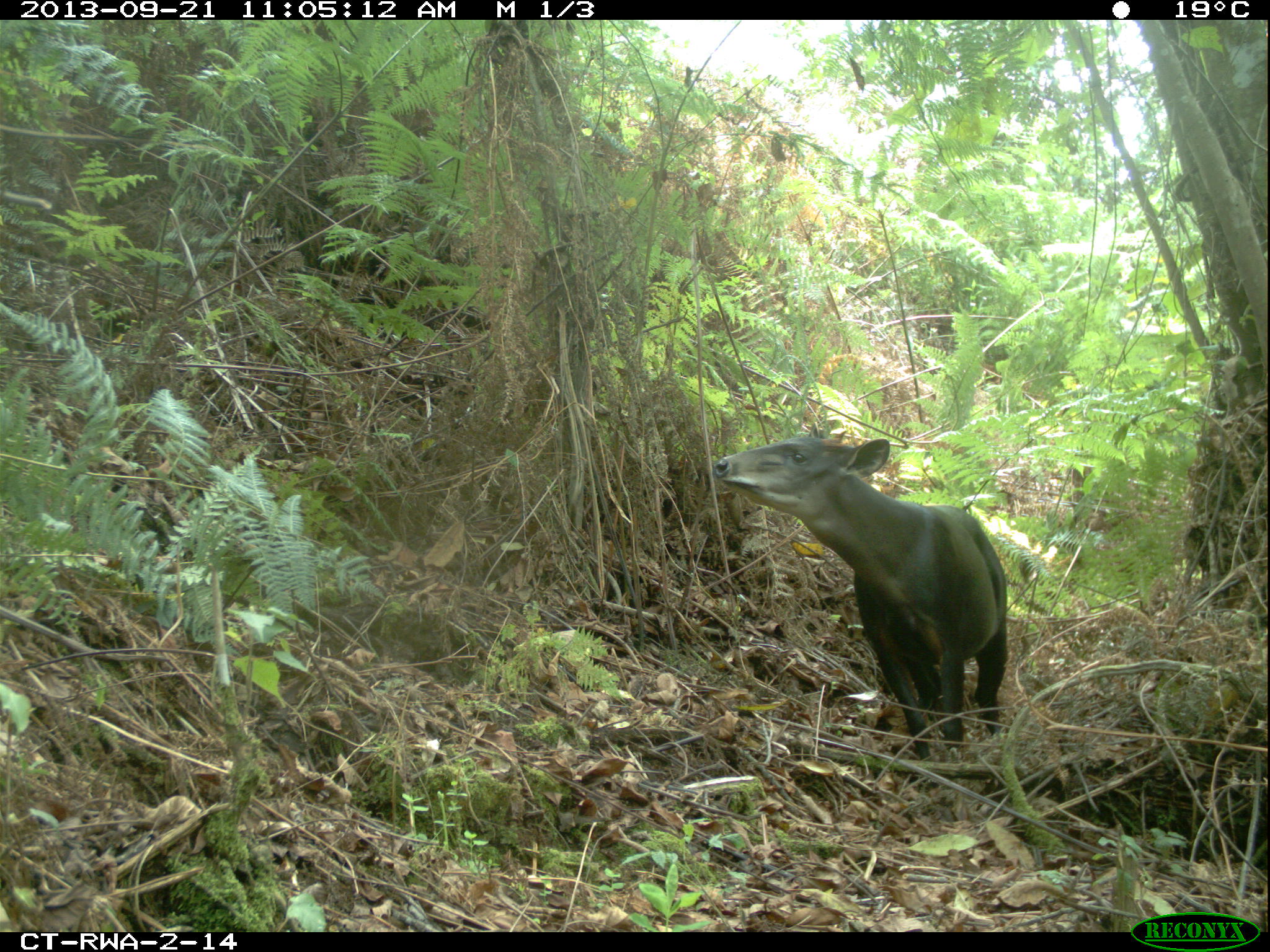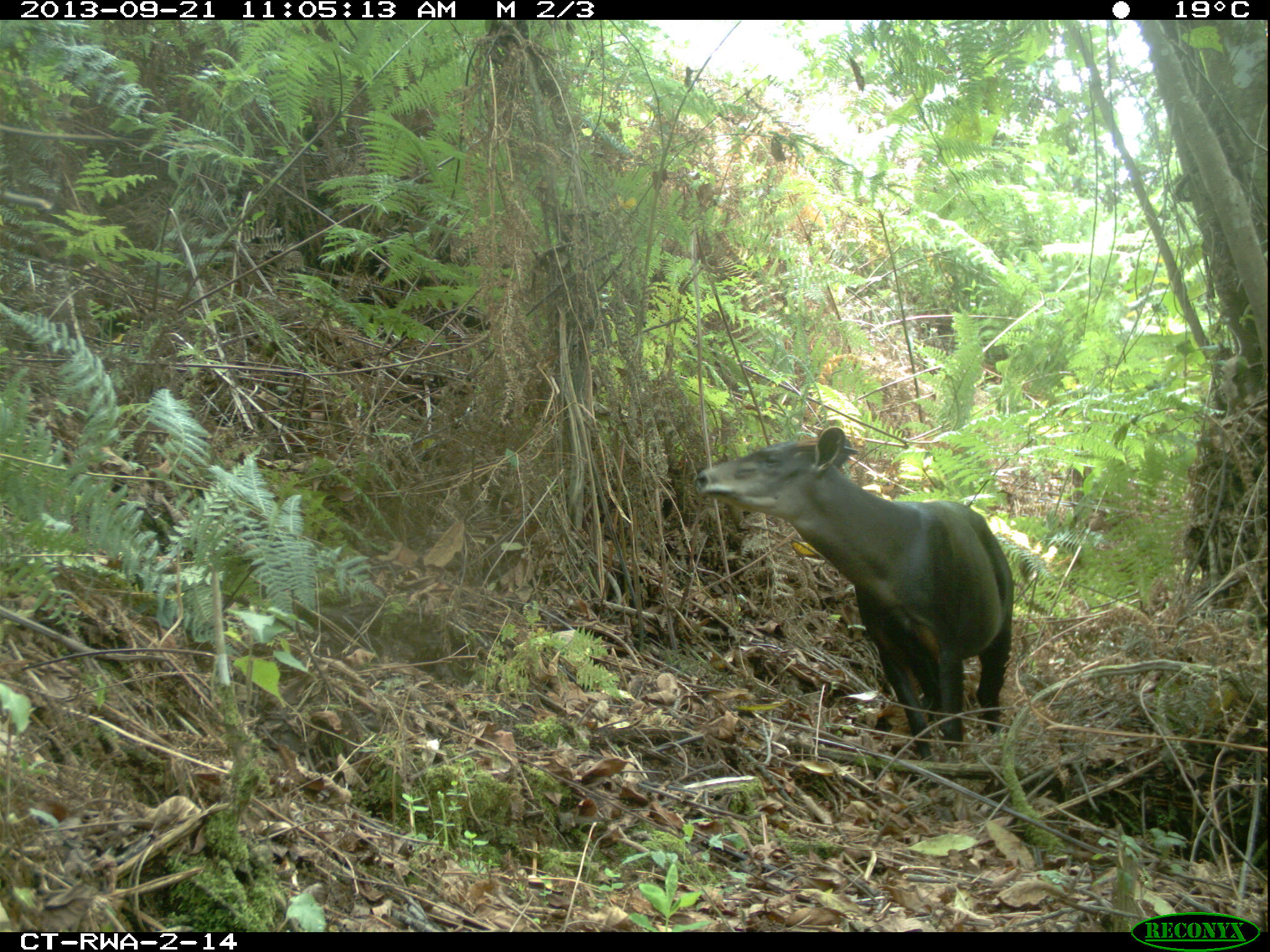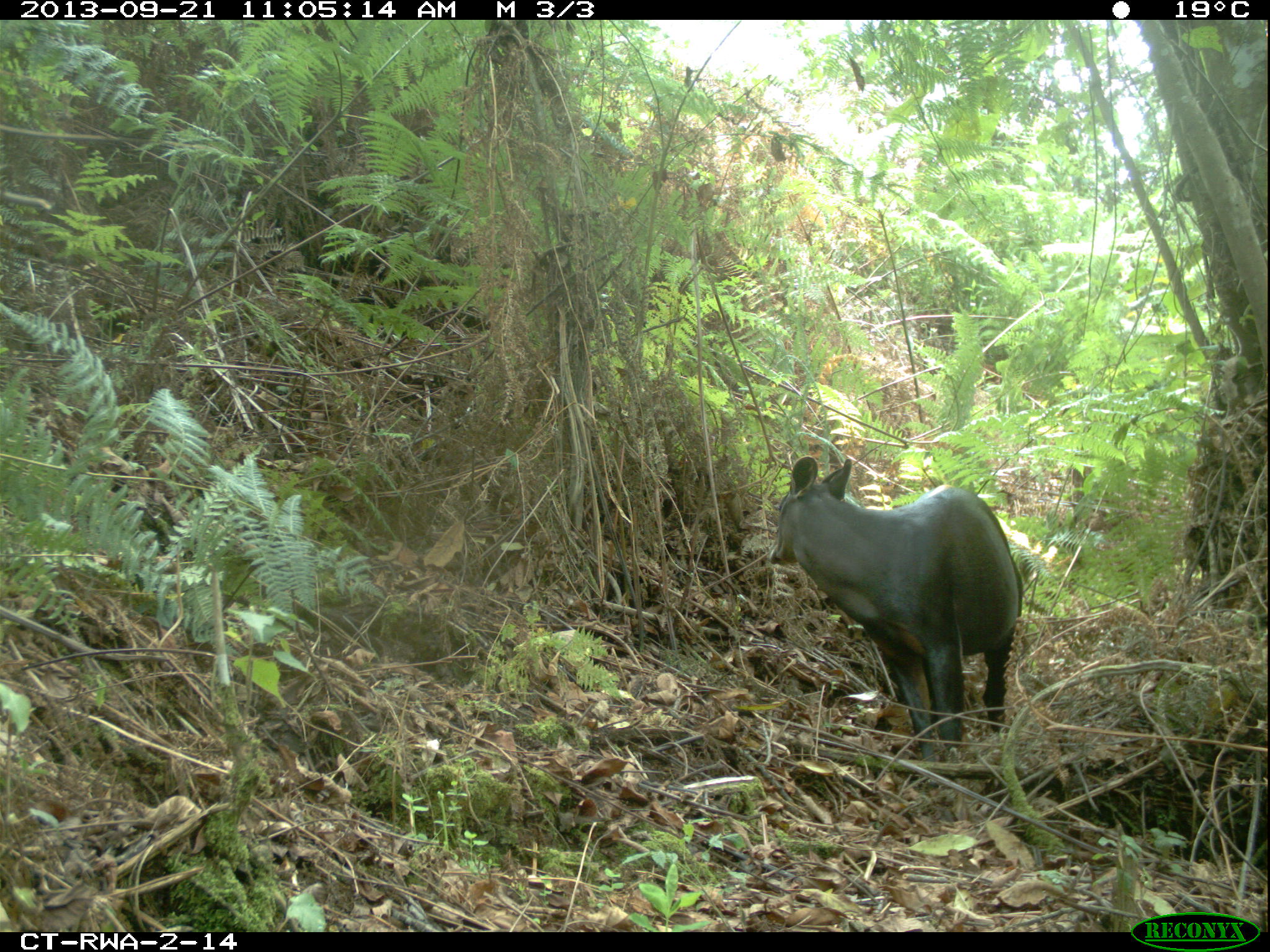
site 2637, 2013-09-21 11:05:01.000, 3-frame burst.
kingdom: Animalia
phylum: Chordata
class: Mammalia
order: Artiodactyla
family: Bovidae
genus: Cephalophus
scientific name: Cephalophus silvicultor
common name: light-backed duiker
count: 1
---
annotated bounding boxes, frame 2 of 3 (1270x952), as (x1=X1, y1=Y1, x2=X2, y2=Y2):
cephalophus silvicultor: (x1=693, y1=426, x2=1014, y2=762)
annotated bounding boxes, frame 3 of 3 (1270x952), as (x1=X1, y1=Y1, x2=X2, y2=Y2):
cephalophus silvicultor: (x1=765, y1=455, x2=1023, y2=762)